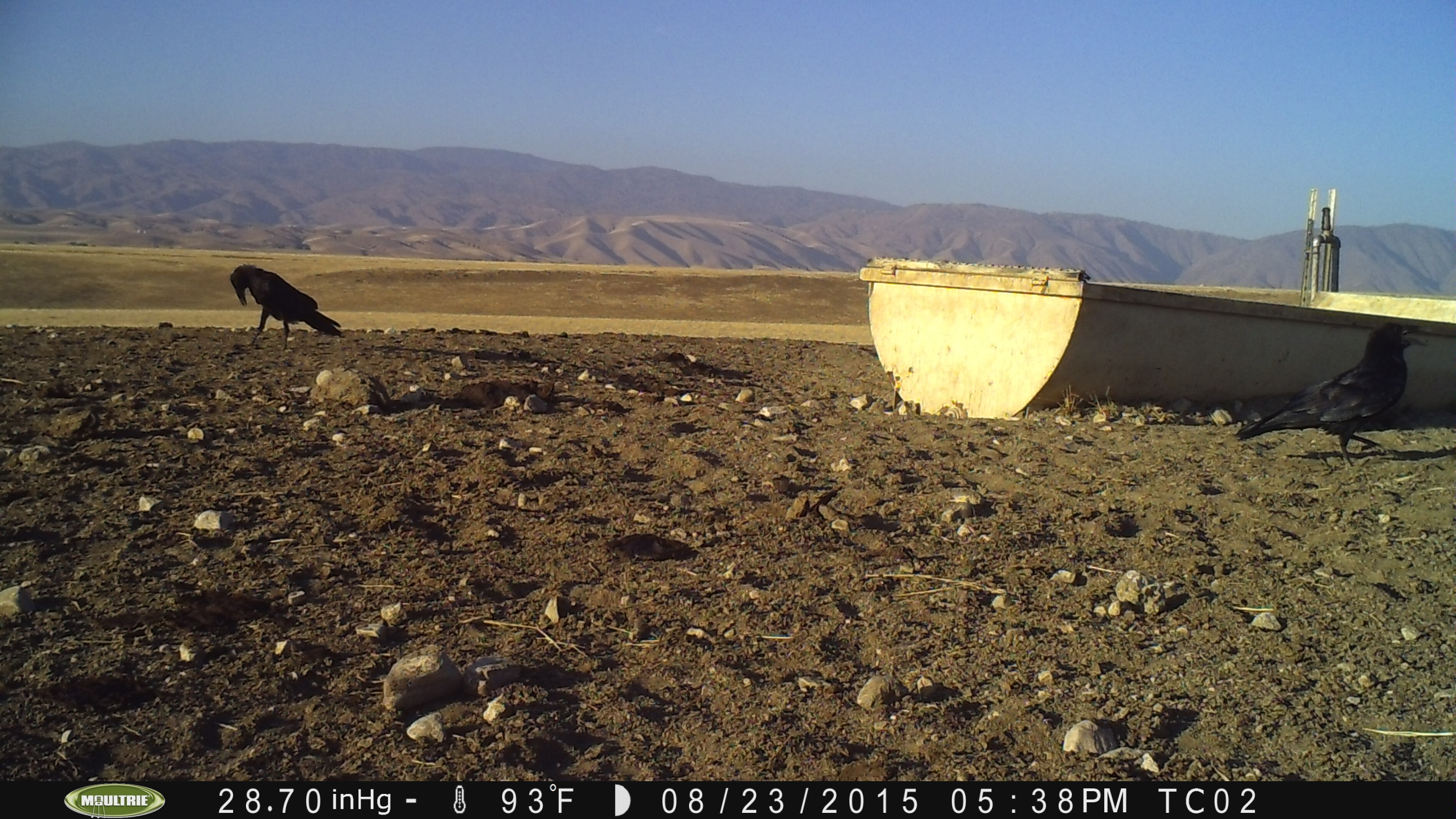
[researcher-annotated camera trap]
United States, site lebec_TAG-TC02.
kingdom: Animalia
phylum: Chordata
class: Aves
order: Passeriformes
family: Corvidae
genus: Corvus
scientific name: Corvus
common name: crows and ravens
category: unidentified corvus